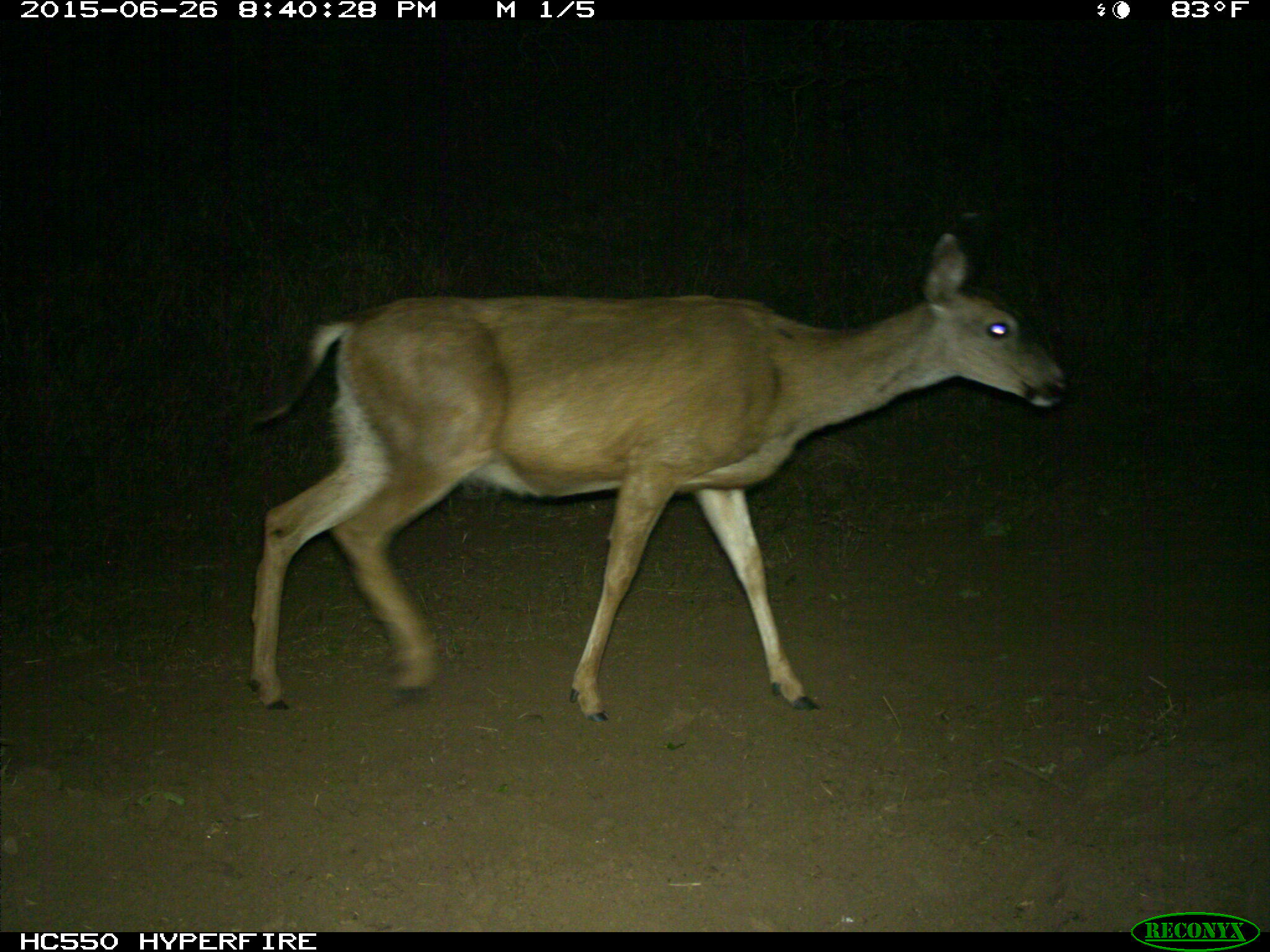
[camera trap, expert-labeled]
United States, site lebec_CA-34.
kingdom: Animalia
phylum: Chordata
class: Mammalia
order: Artiodactyla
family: Cervidae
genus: Odocoileus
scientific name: Odocoileus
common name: deer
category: unidentified deer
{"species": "unidentified deer (deer) (Odocoileus)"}